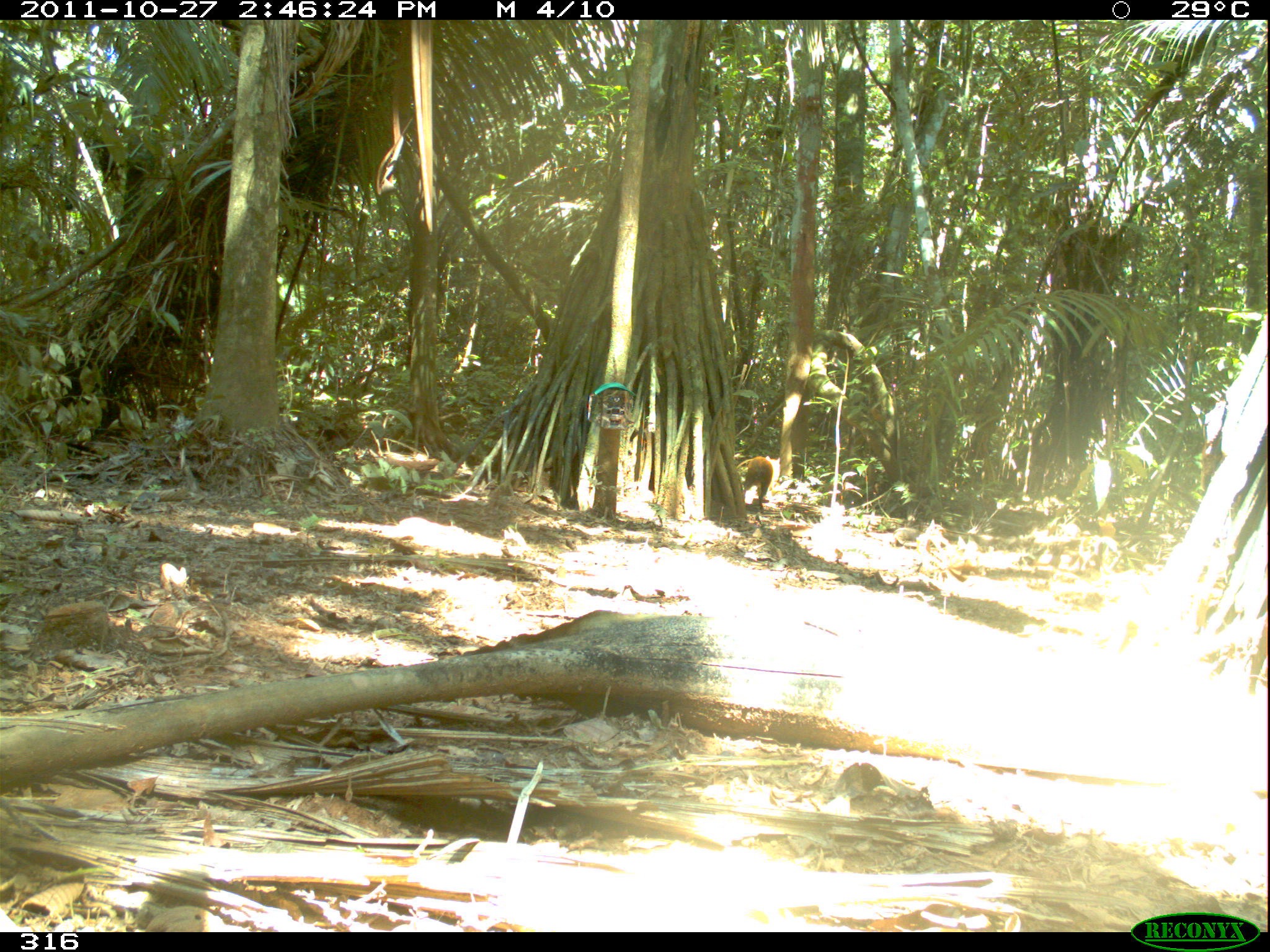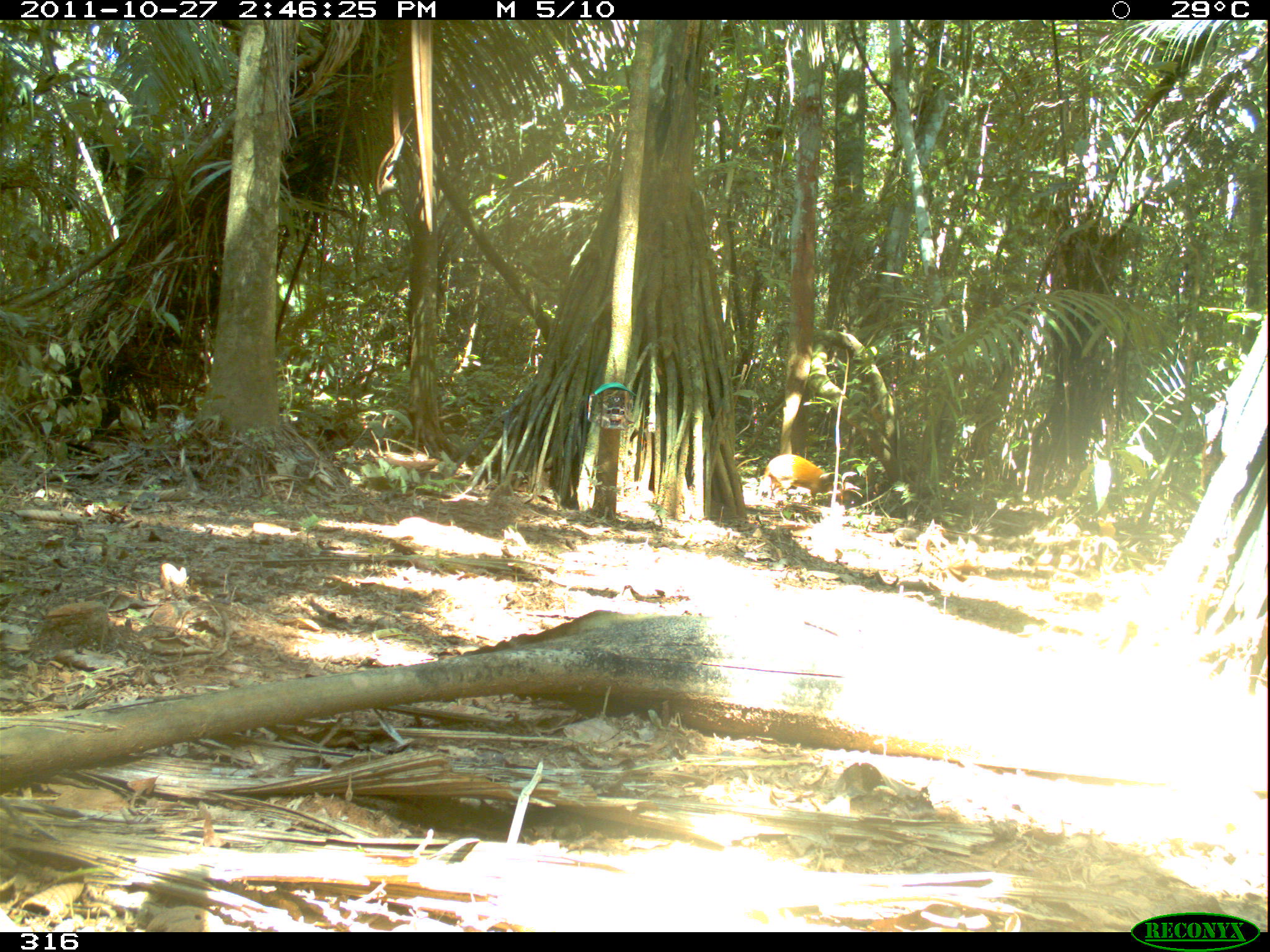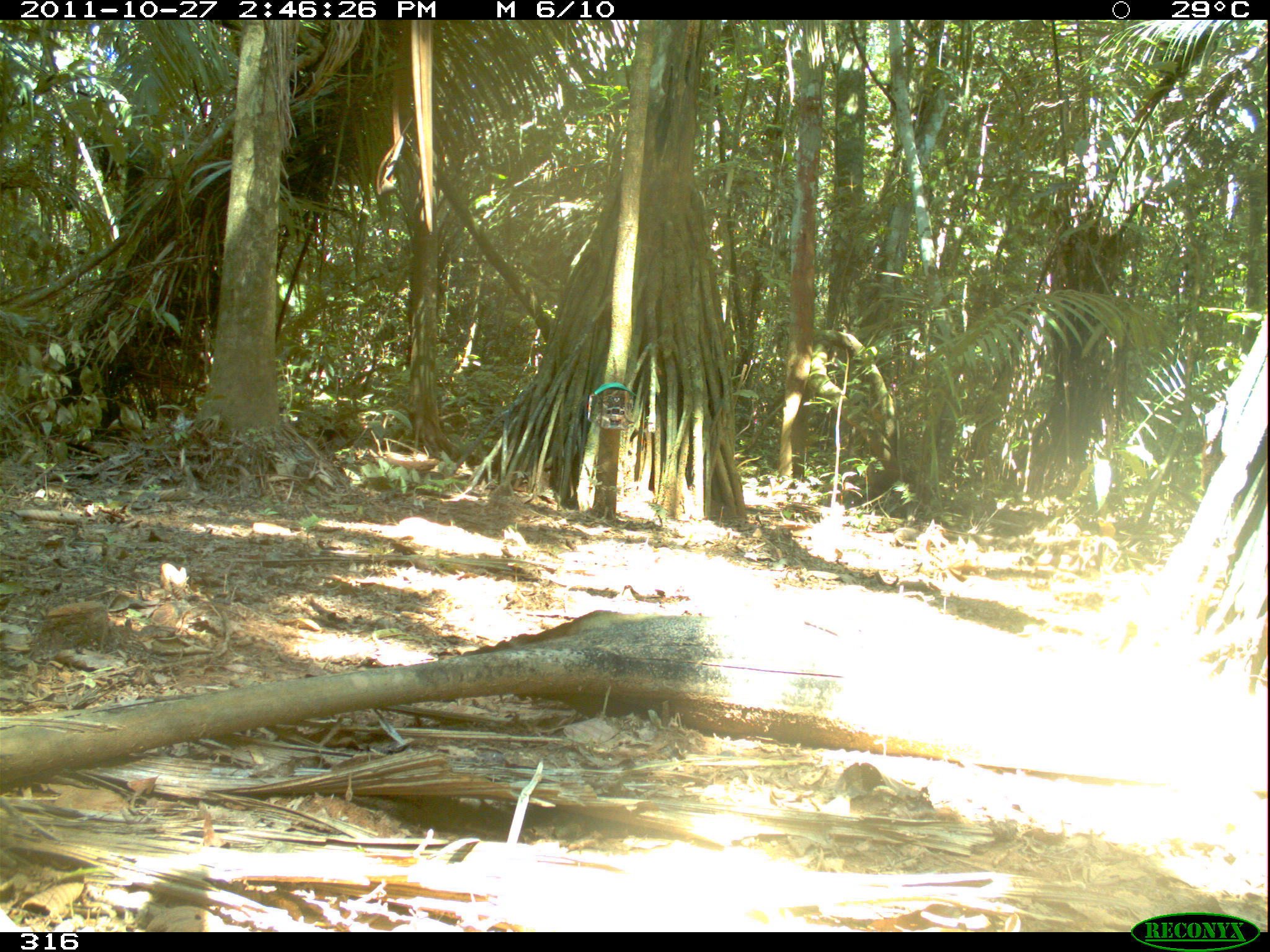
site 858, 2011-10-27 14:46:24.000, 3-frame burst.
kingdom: Animalia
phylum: Chordata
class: Mammalia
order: Rodentia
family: Dasyproctidae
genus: Dasyprocta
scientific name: Dasyprocta punctata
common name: central american agouti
Dasyprocta punctata (central american agouti).